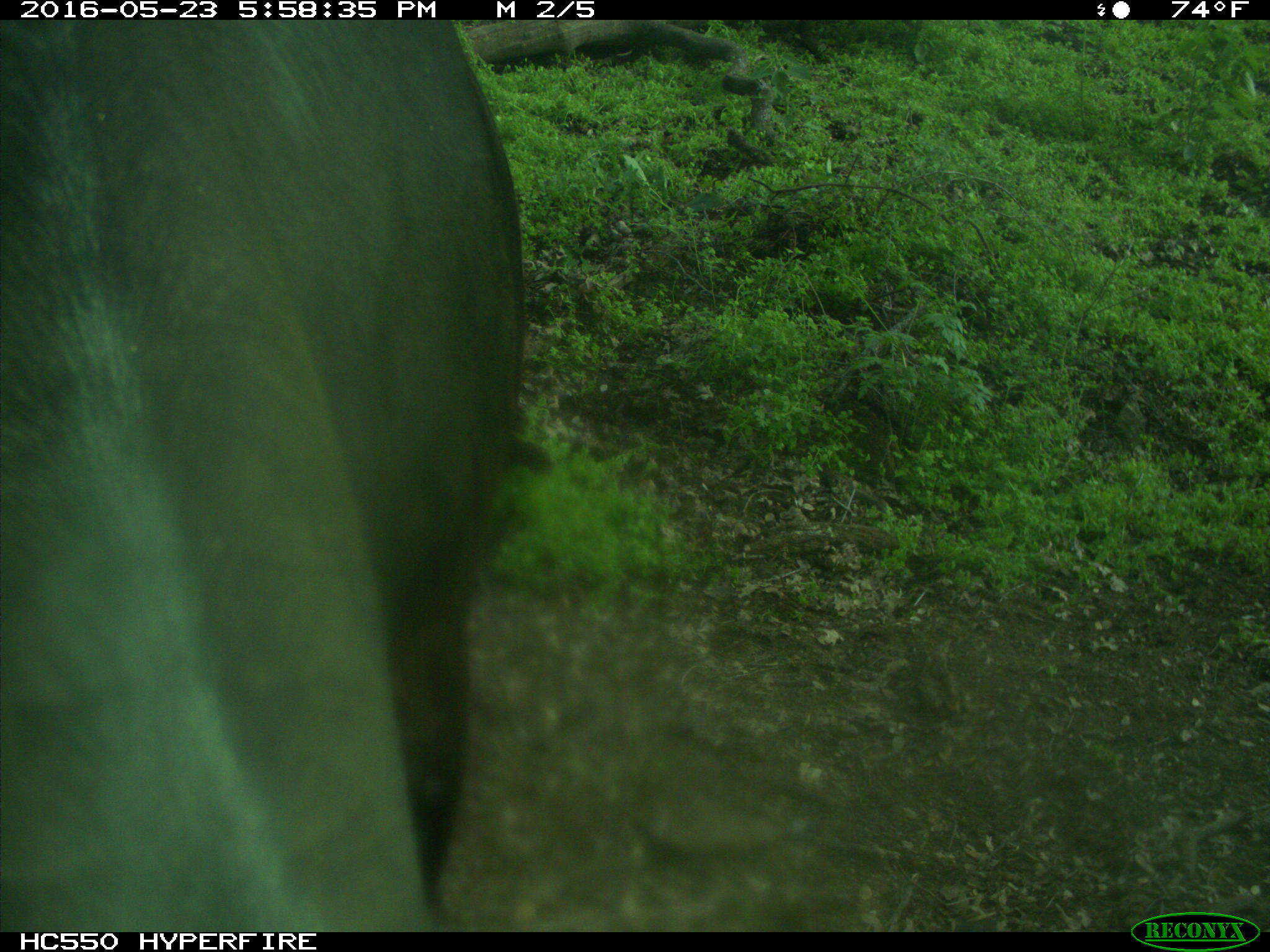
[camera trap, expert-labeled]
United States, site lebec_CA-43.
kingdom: Animalia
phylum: Chordata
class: Mammalia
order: Artiodactyla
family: Bovidae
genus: Bos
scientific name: Bos taurus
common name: domestic cow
Bos taurus (domestic cow).